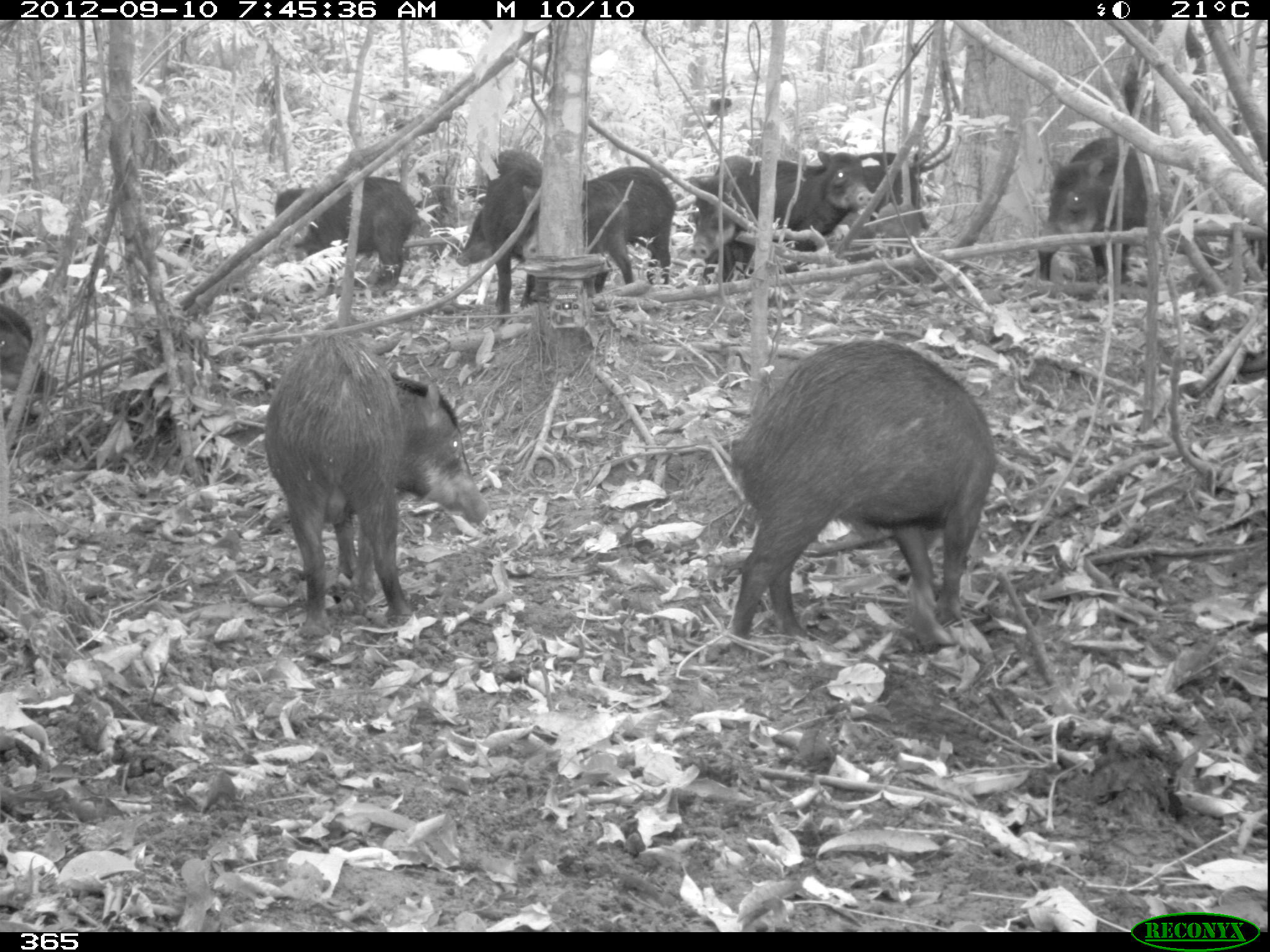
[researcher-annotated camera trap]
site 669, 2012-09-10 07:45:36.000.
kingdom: Animalia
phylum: Chordata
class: Mammalia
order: Artiodactyla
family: Tayassuidae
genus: Tayassu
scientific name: Tayassu pecari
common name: white-lipped peccary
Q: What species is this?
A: Tayassu pecari (white-lipped peccary).